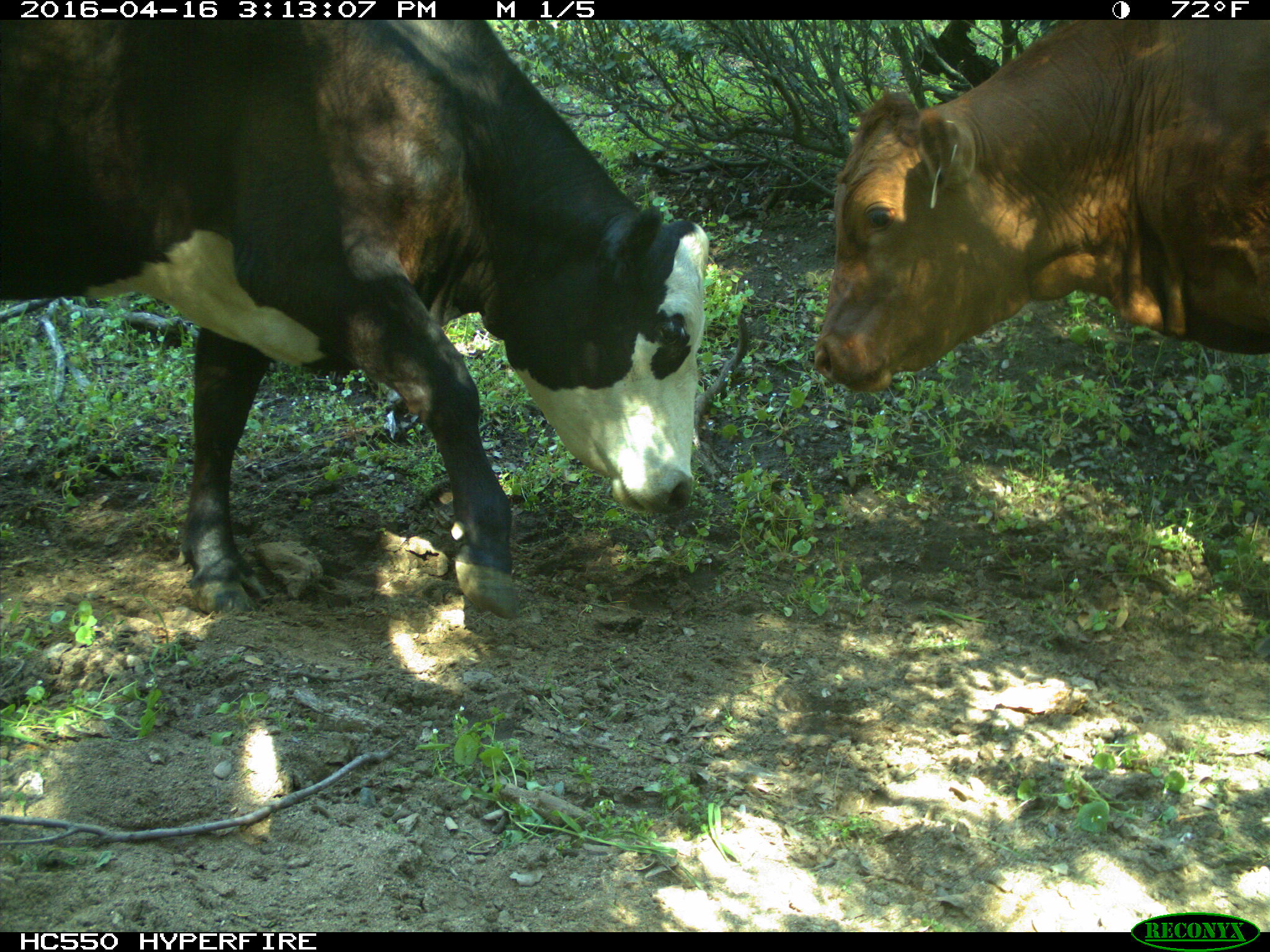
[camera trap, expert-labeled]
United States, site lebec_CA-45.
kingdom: Animalia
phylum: Chordata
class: Mammalia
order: Artiodactyla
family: Bovidae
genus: Bos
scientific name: Bos taurus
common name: domestic cow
Bos taurus (domestic cow).